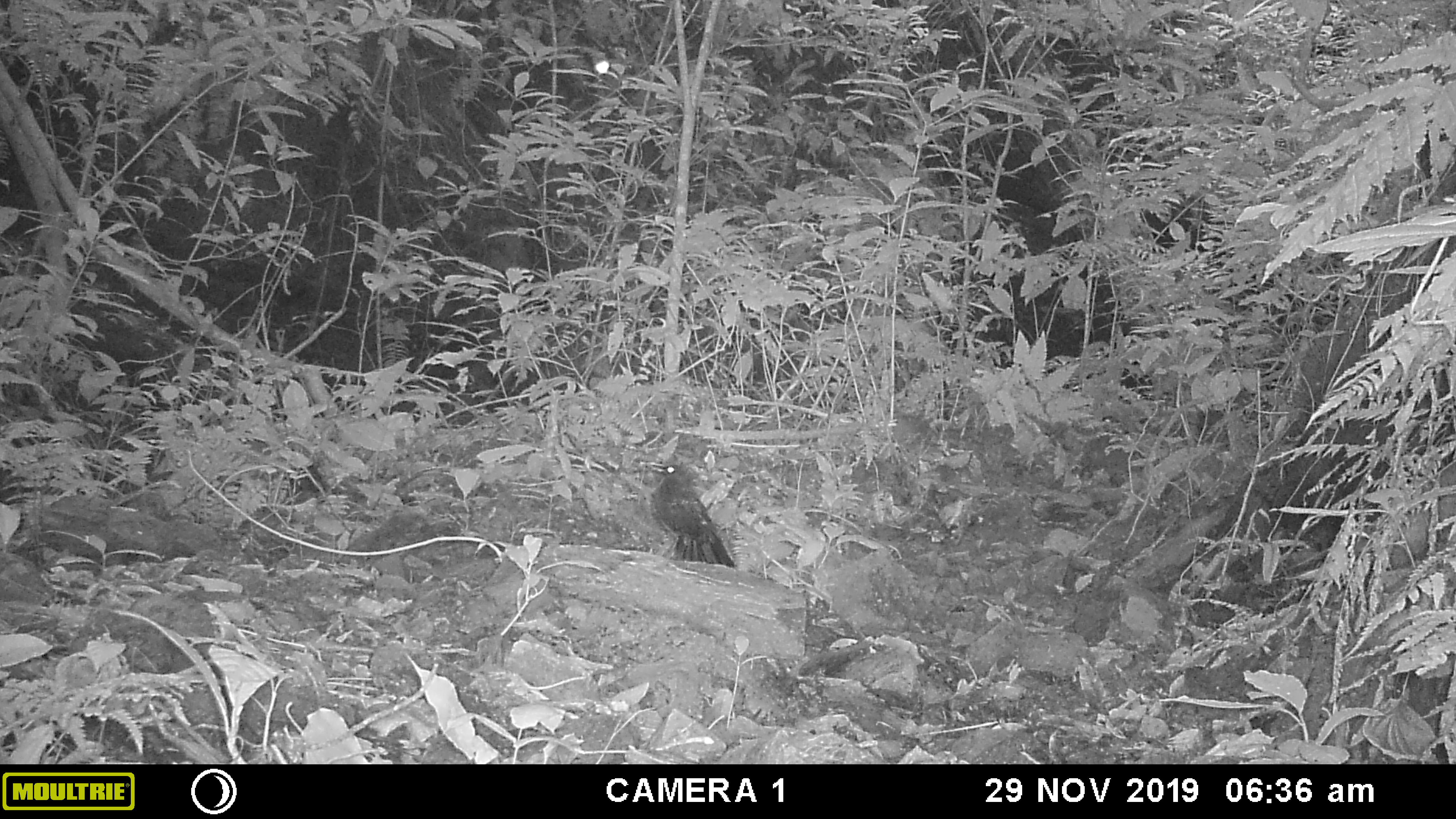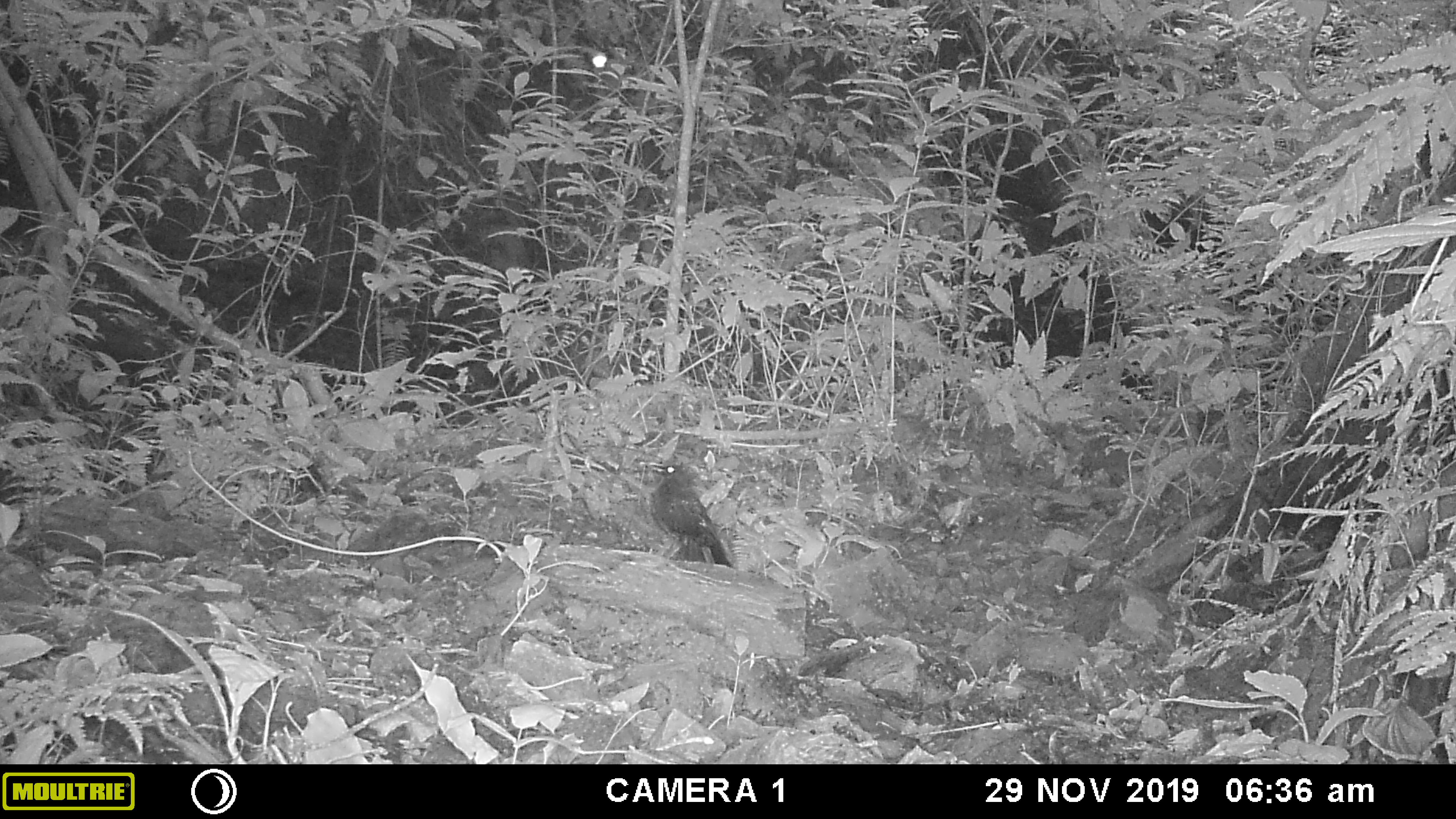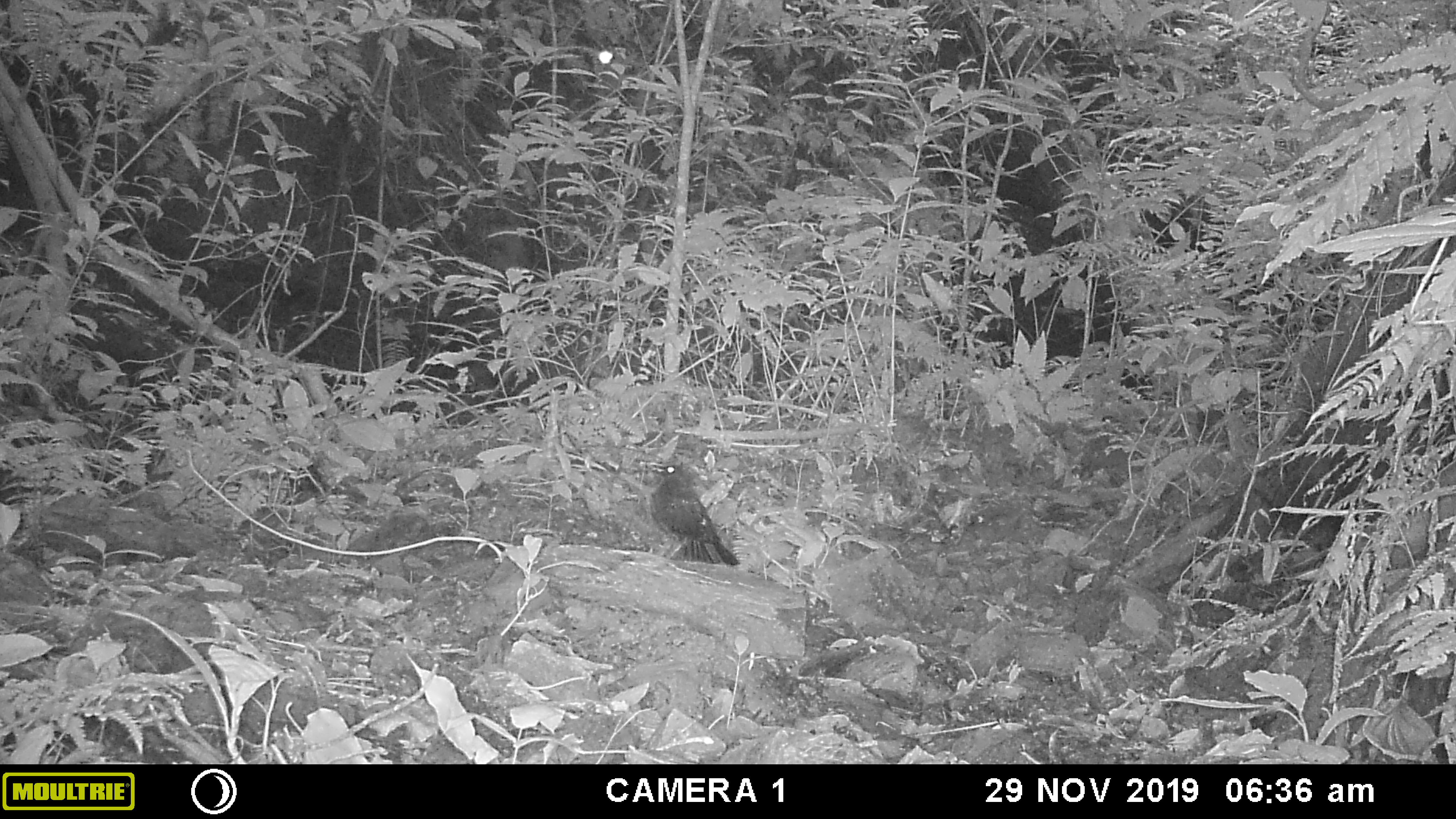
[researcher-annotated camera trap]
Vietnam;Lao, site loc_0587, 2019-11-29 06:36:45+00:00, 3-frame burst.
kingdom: Animalia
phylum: Chordata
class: Aves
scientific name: Aves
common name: bird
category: unidentified bird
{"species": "unidentified bird (bird) (Aves)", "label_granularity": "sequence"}